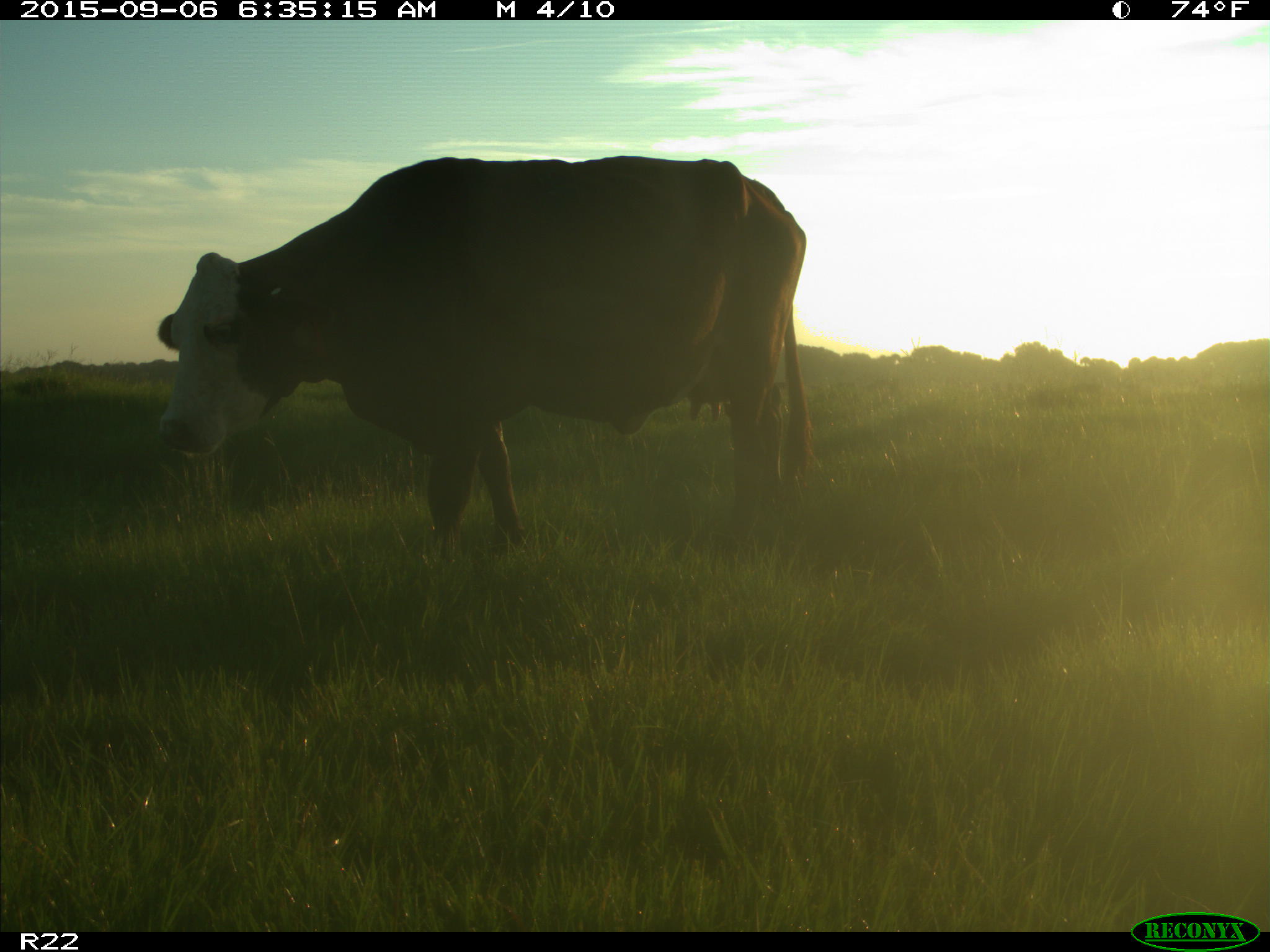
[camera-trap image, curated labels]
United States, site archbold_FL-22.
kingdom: Animalia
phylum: Chordata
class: Mammalia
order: Artiodactyla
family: Bovidae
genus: Bos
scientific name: Bos taurus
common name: domestic cow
Bos taurus (domestic cow).